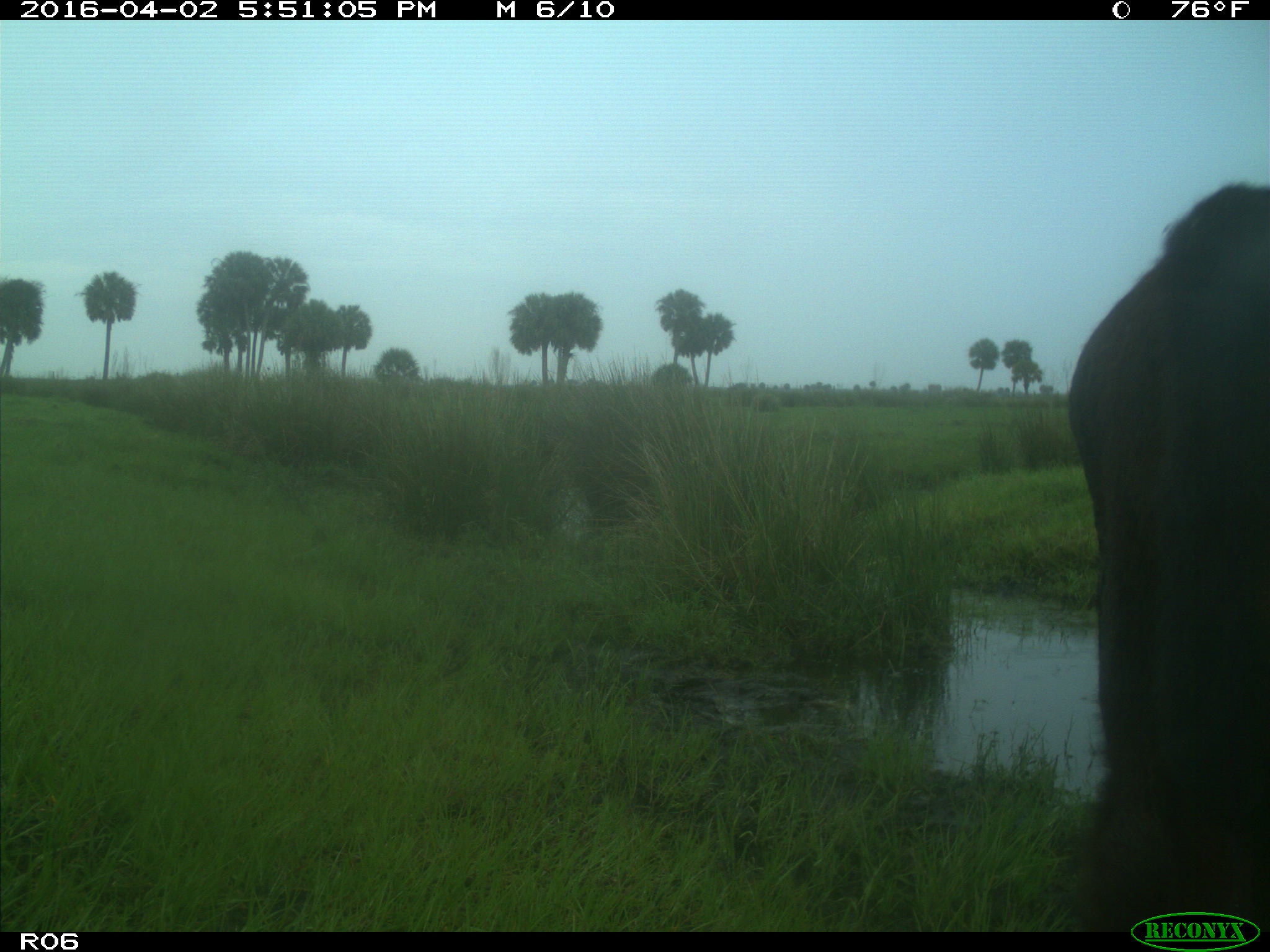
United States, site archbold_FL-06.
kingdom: Animalia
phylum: Chordata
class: Mammalia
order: Artiodactyla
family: Bovidae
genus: Bos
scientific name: Bos taurus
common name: domestic cow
Bos taurus (domestic cow).